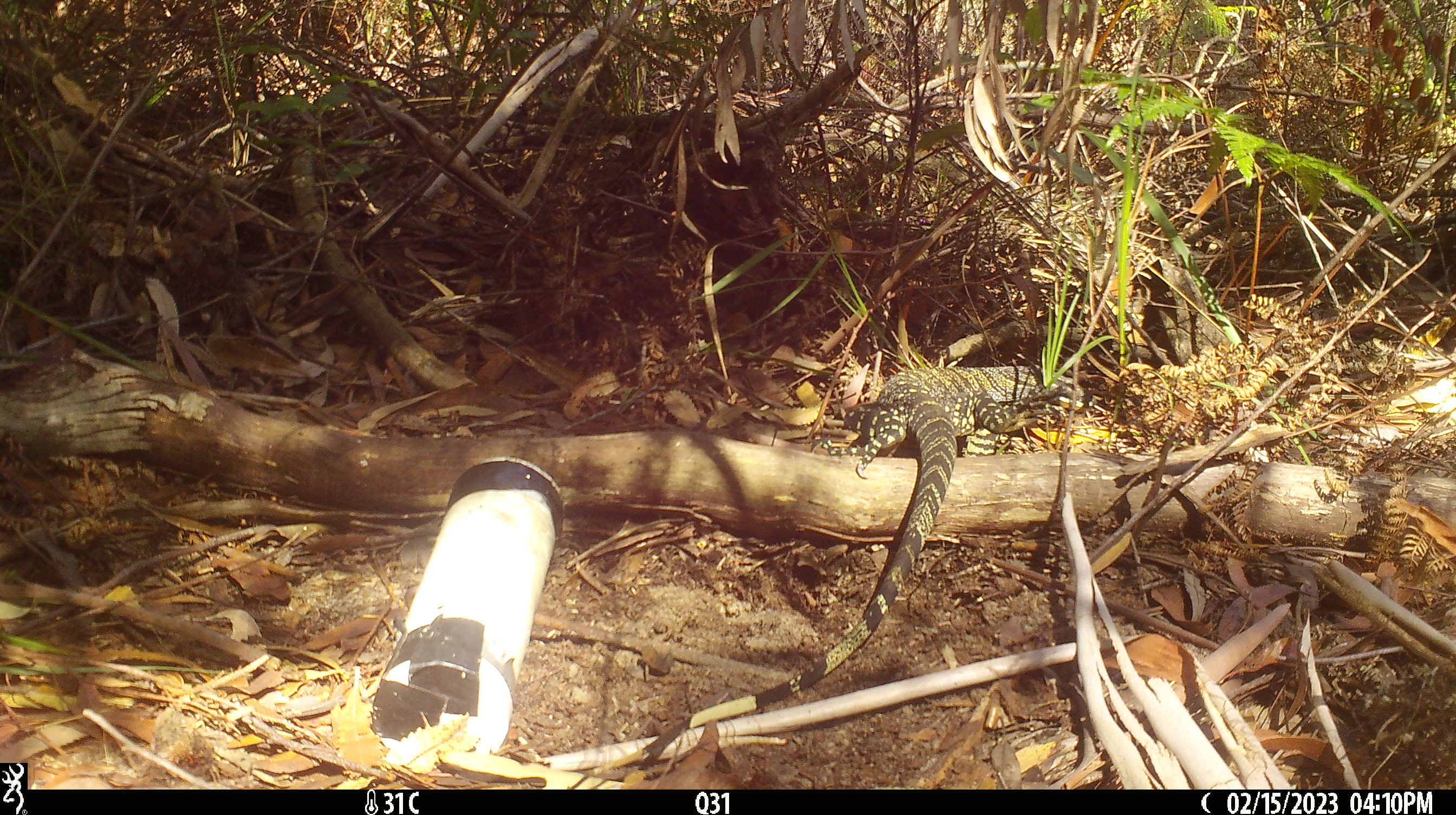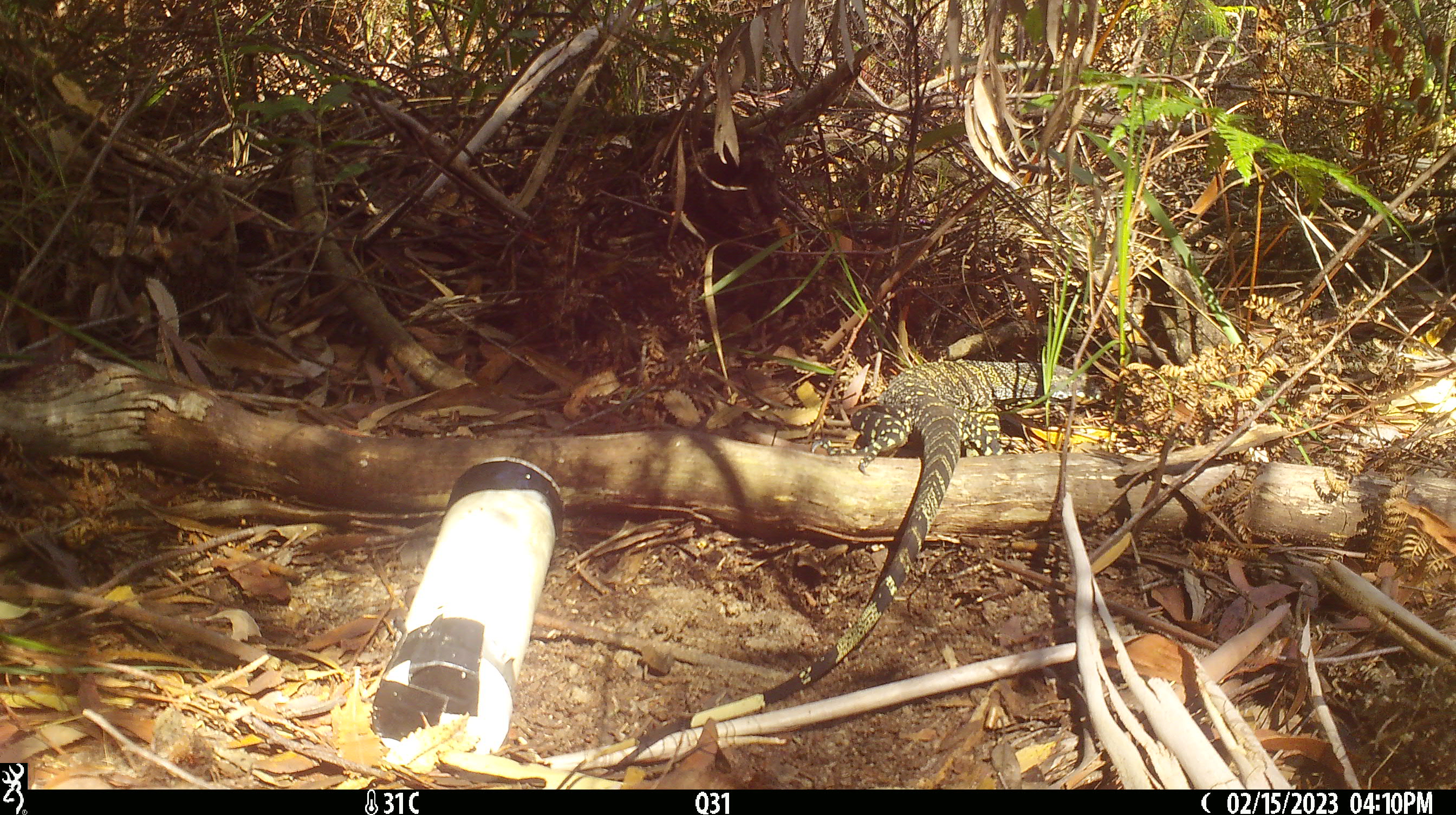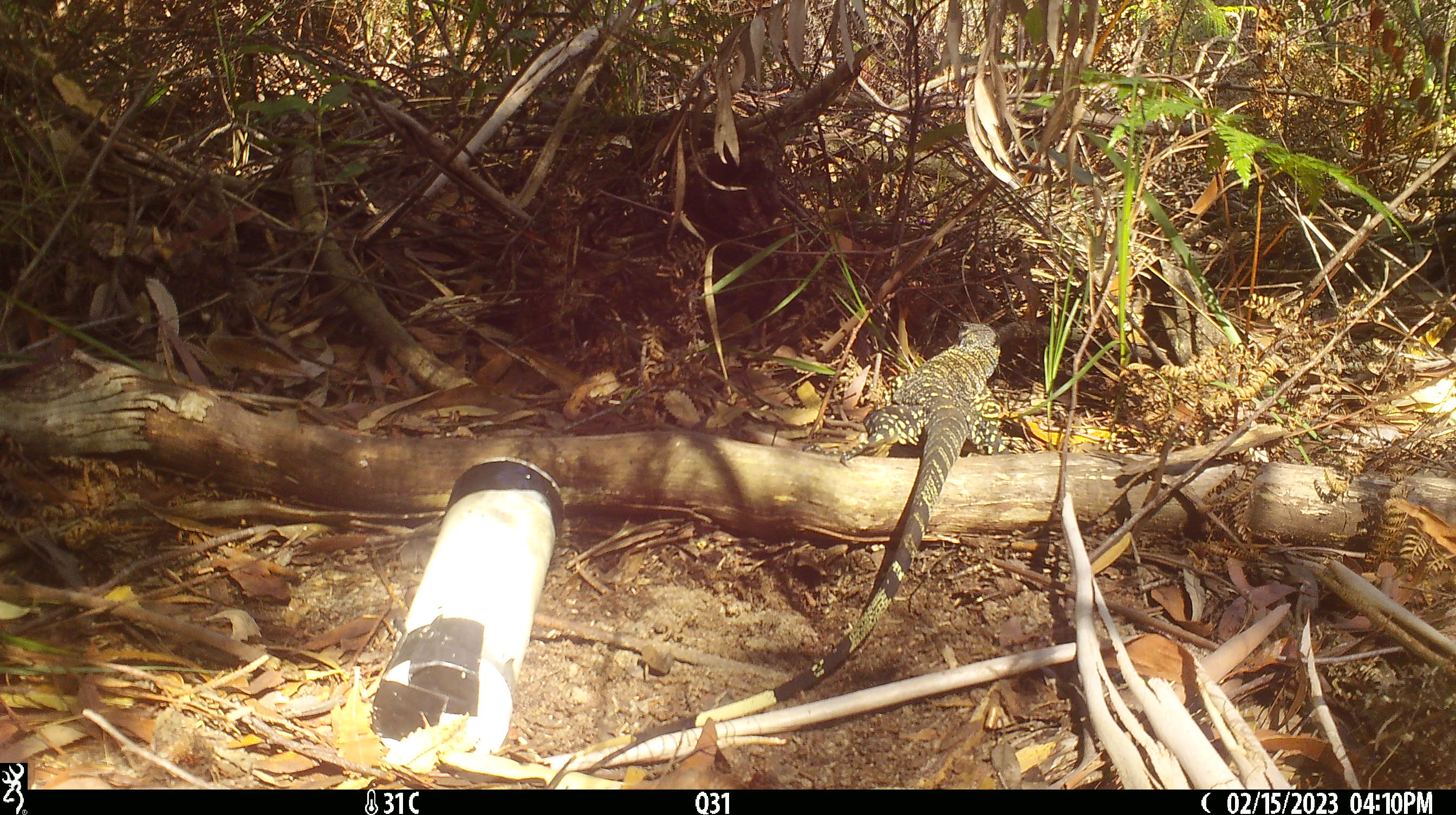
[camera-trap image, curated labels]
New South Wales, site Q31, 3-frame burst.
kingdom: Animalia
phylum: Chordata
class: Reptilia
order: Squamata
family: Varanidae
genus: Varanus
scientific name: Varanus varius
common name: lace monitor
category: goanna